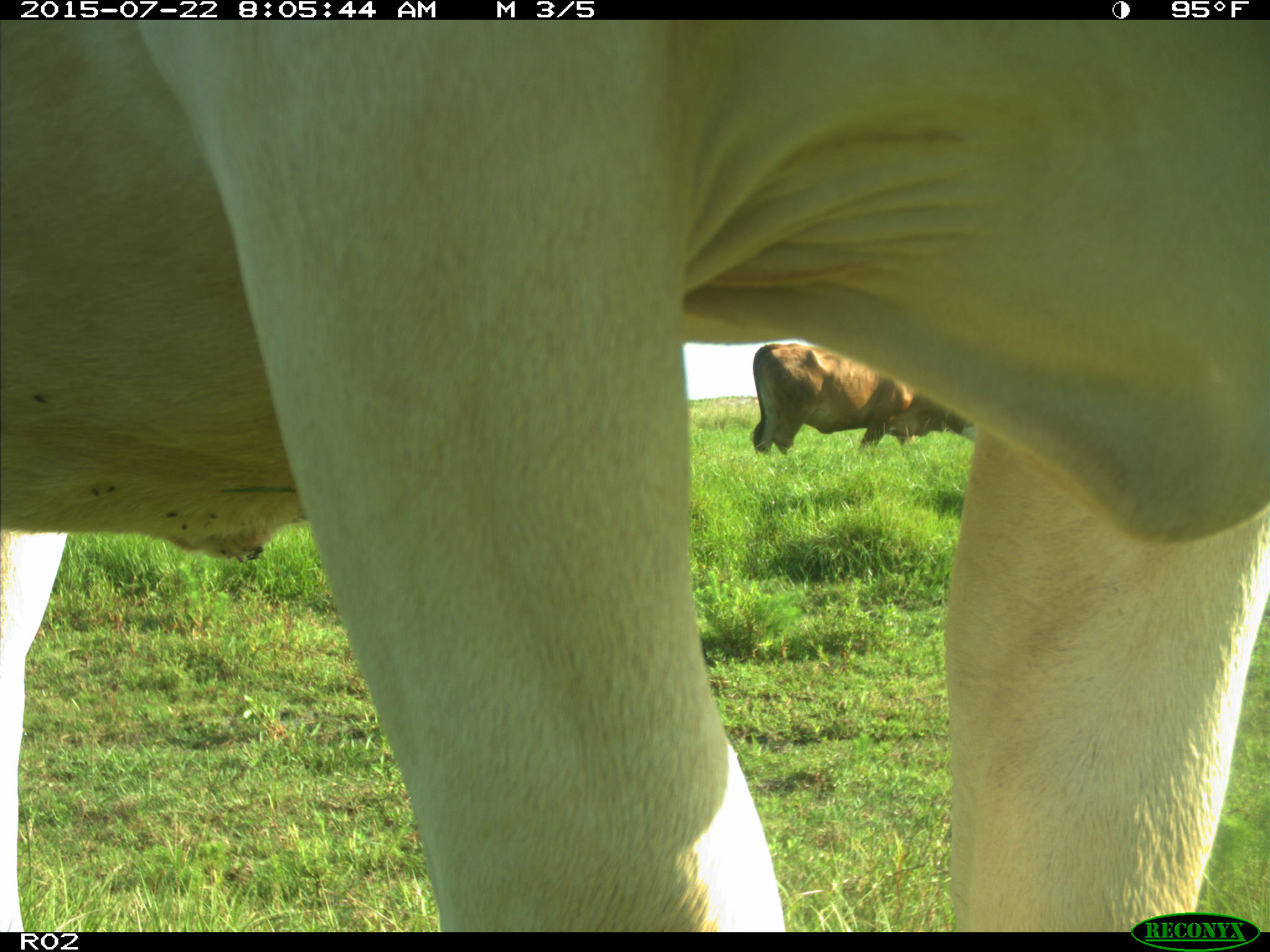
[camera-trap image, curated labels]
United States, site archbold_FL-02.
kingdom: Animalia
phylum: Chordata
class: Mammalia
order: Artiodactyla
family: Bovidae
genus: Bos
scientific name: Bos taurus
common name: domestic cow